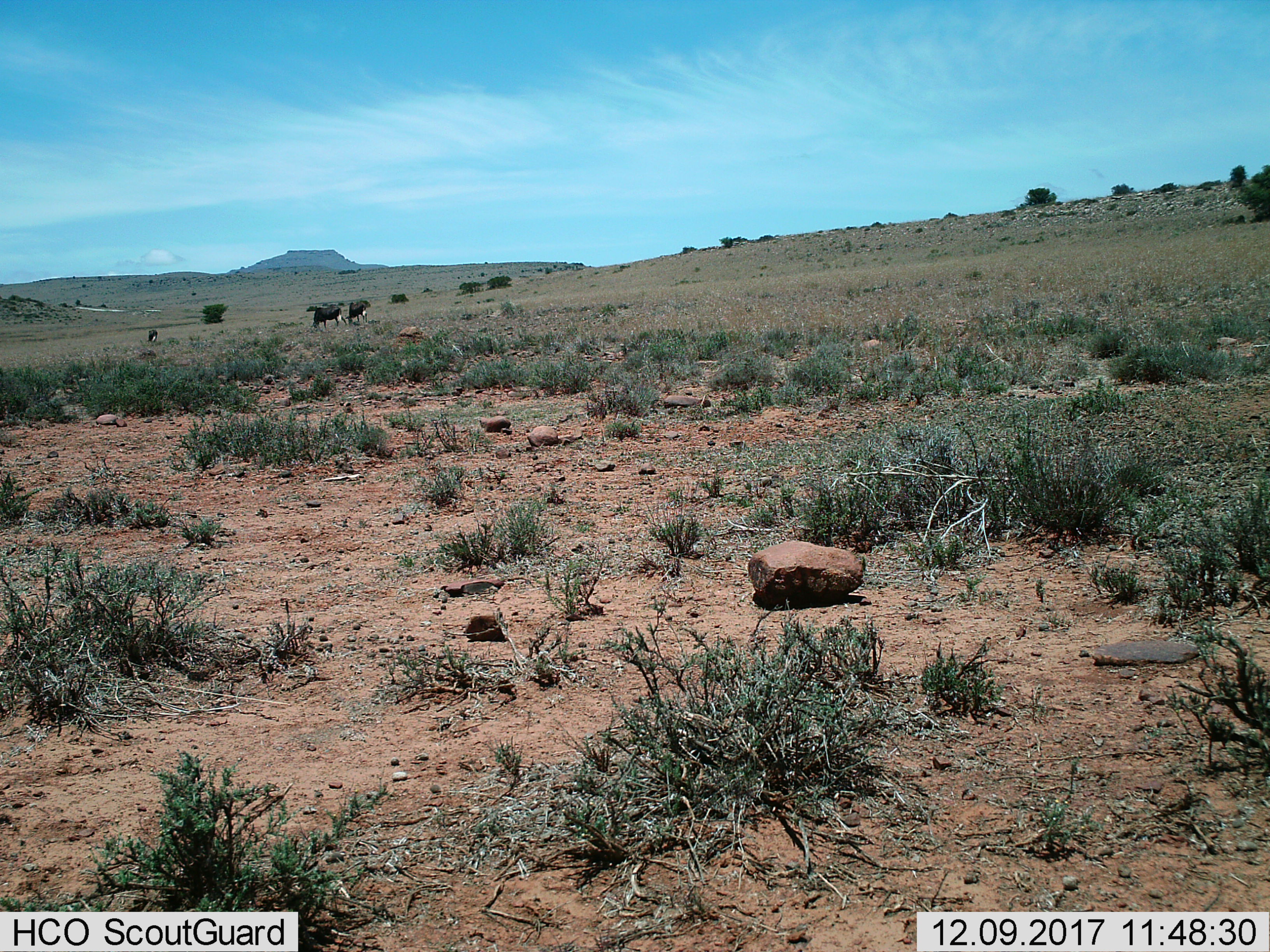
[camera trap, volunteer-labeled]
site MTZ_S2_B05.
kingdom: Animalia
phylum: Chordata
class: Mammalia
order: Artiodactyla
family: Bovidae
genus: Connochaetes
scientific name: Connochaetes gnou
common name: black wildebeest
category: wildebeestblack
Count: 3.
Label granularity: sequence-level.